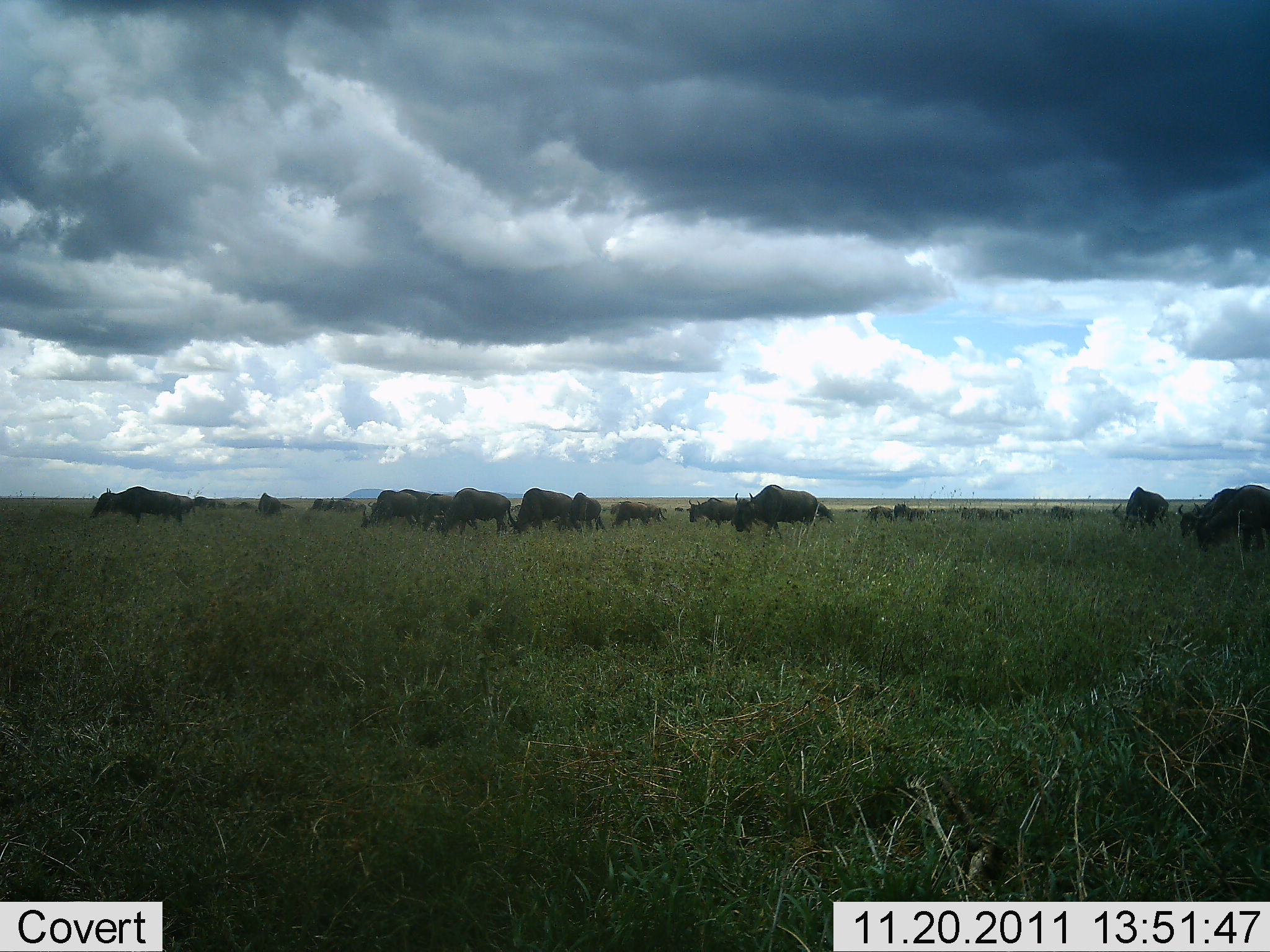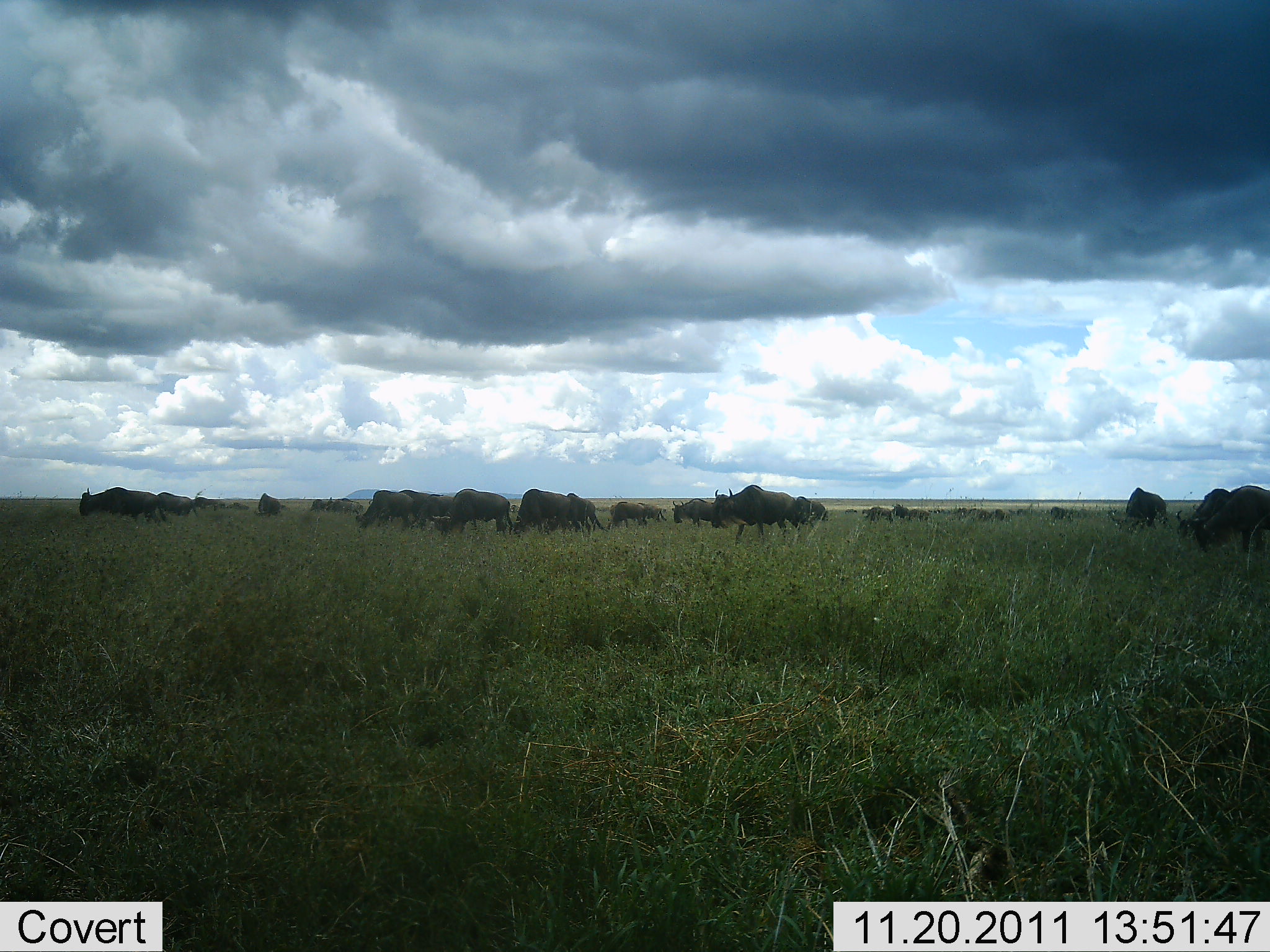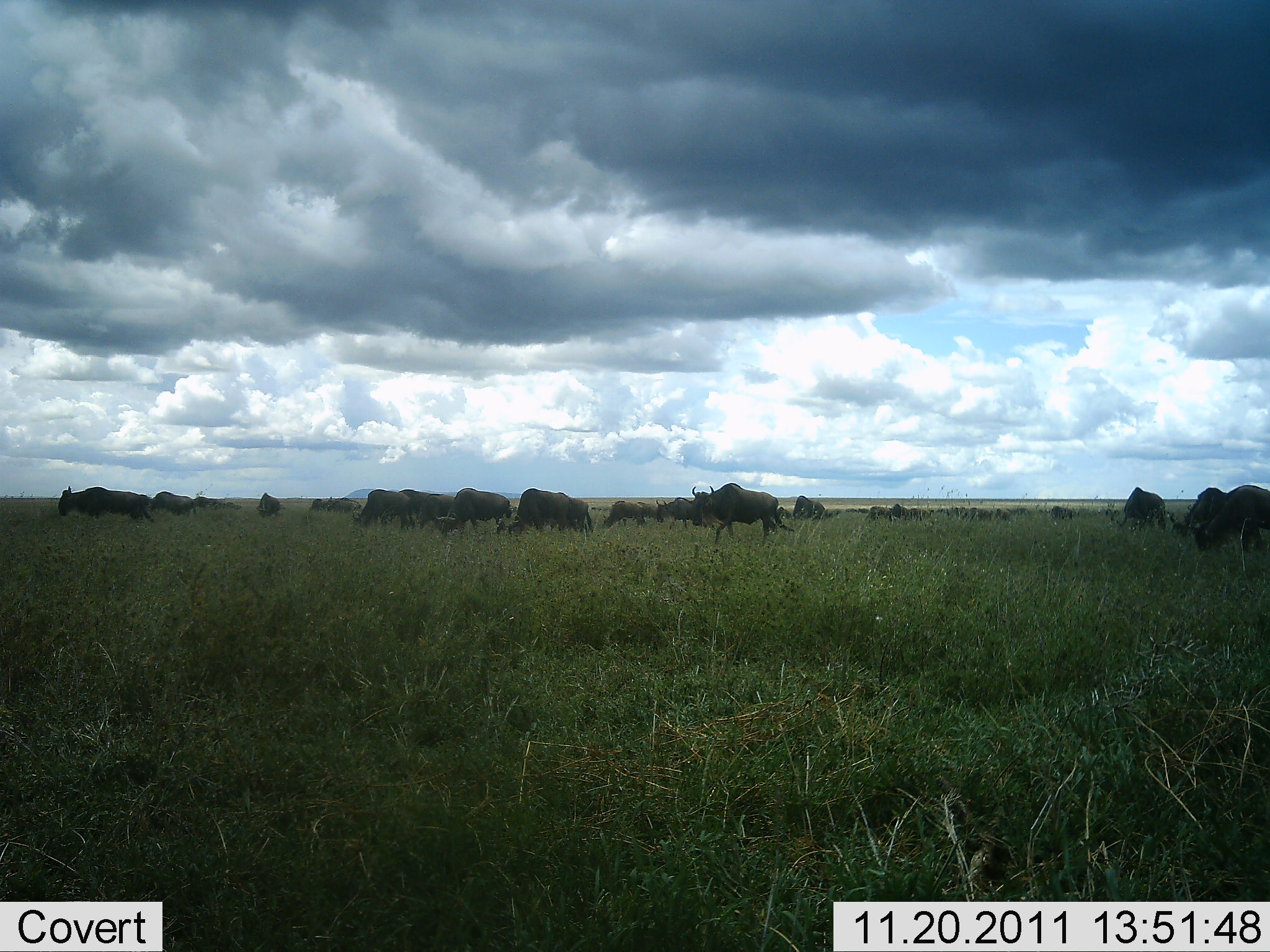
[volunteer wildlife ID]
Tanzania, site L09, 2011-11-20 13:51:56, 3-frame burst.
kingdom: Animalia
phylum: Chordata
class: Mammalia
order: Artiodactyla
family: Bovidae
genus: Connochaetes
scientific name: Connochaetes taurinus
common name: blue wildebeest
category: wildebeest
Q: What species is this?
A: Wildebeest (blue wildebeest) (Connochaetes taurinus).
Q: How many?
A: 11-50.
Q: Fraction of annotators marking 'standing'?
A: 54%.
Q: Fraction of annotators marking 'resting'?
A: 0%.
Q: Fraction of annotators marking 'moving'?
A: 77%.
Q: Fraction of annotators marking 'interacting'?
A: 0%.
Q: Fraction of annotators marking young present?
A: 0%.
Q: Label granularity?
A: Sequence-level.